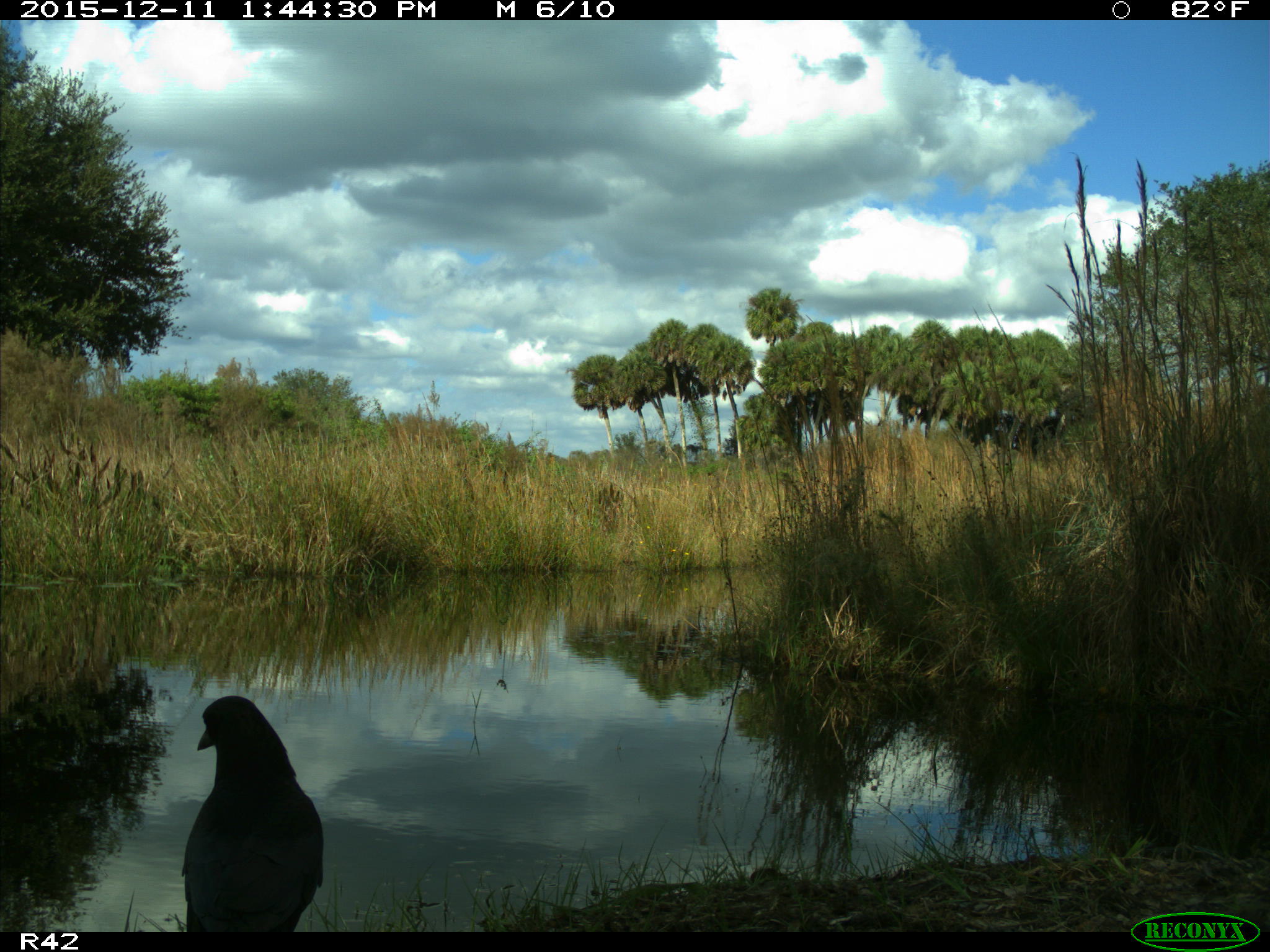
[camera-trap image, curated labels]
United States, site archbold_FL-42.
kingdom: Animalia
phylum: Chordata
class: Aves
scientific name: Aves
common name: birds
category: unidentified bird